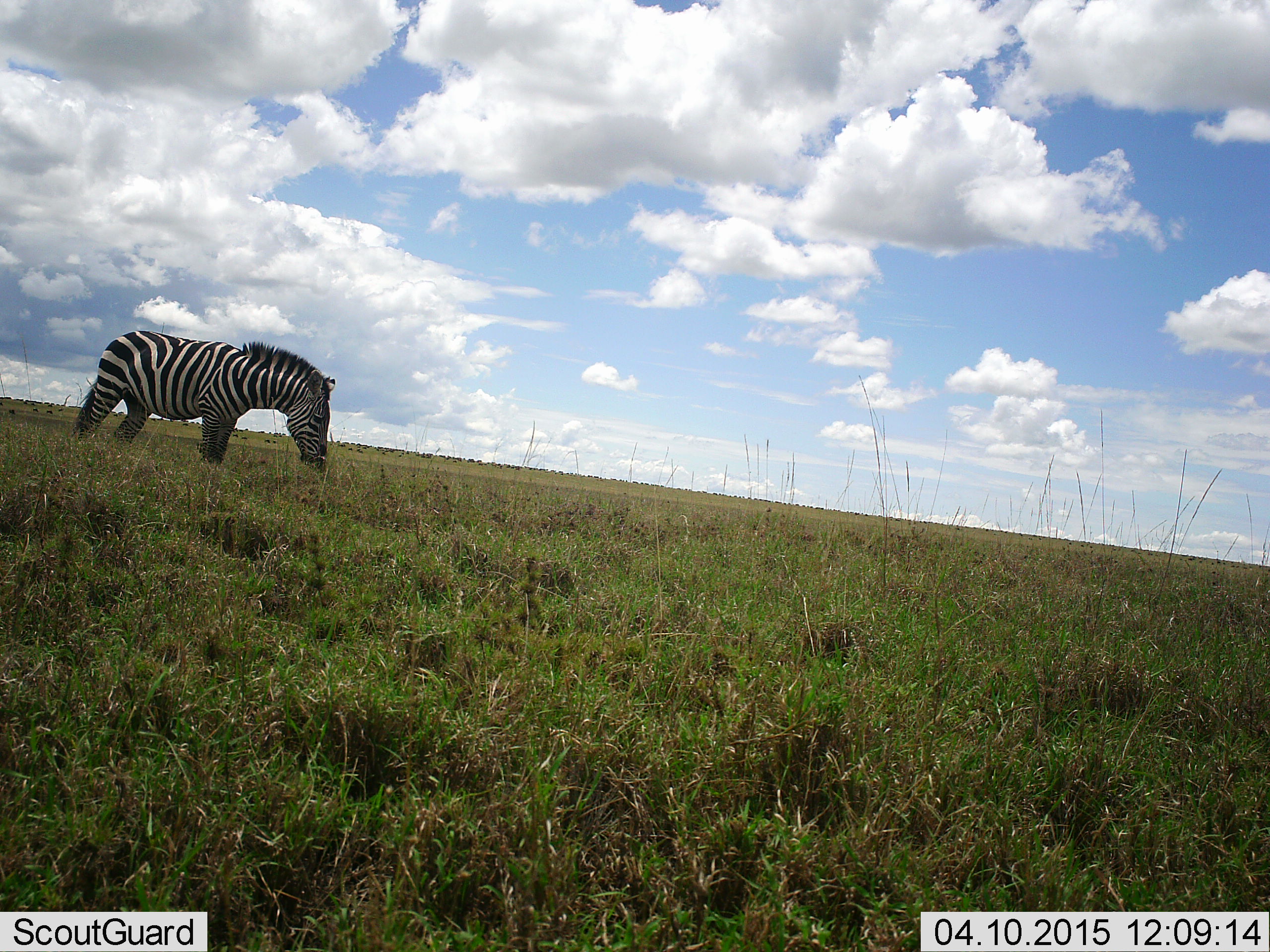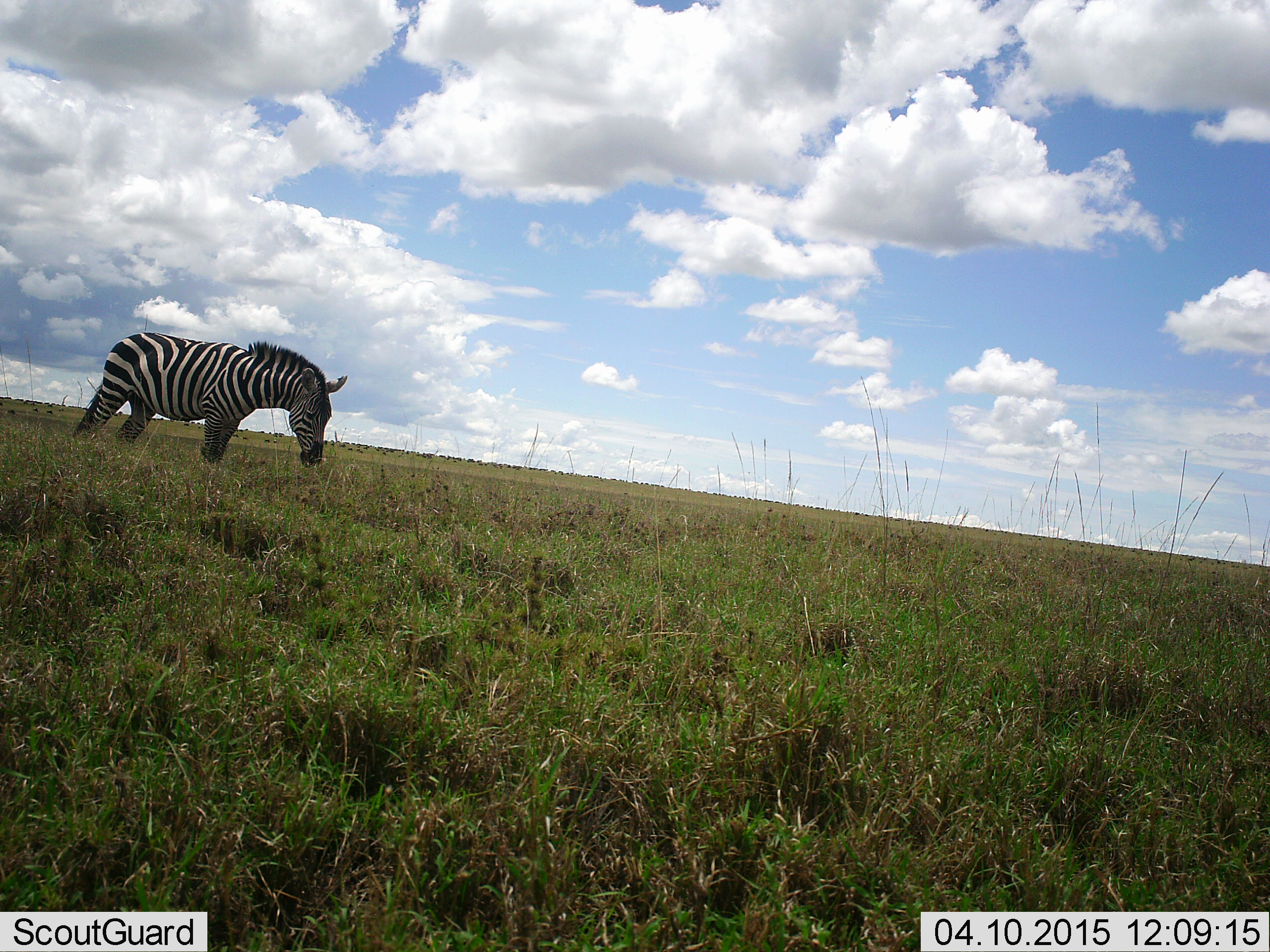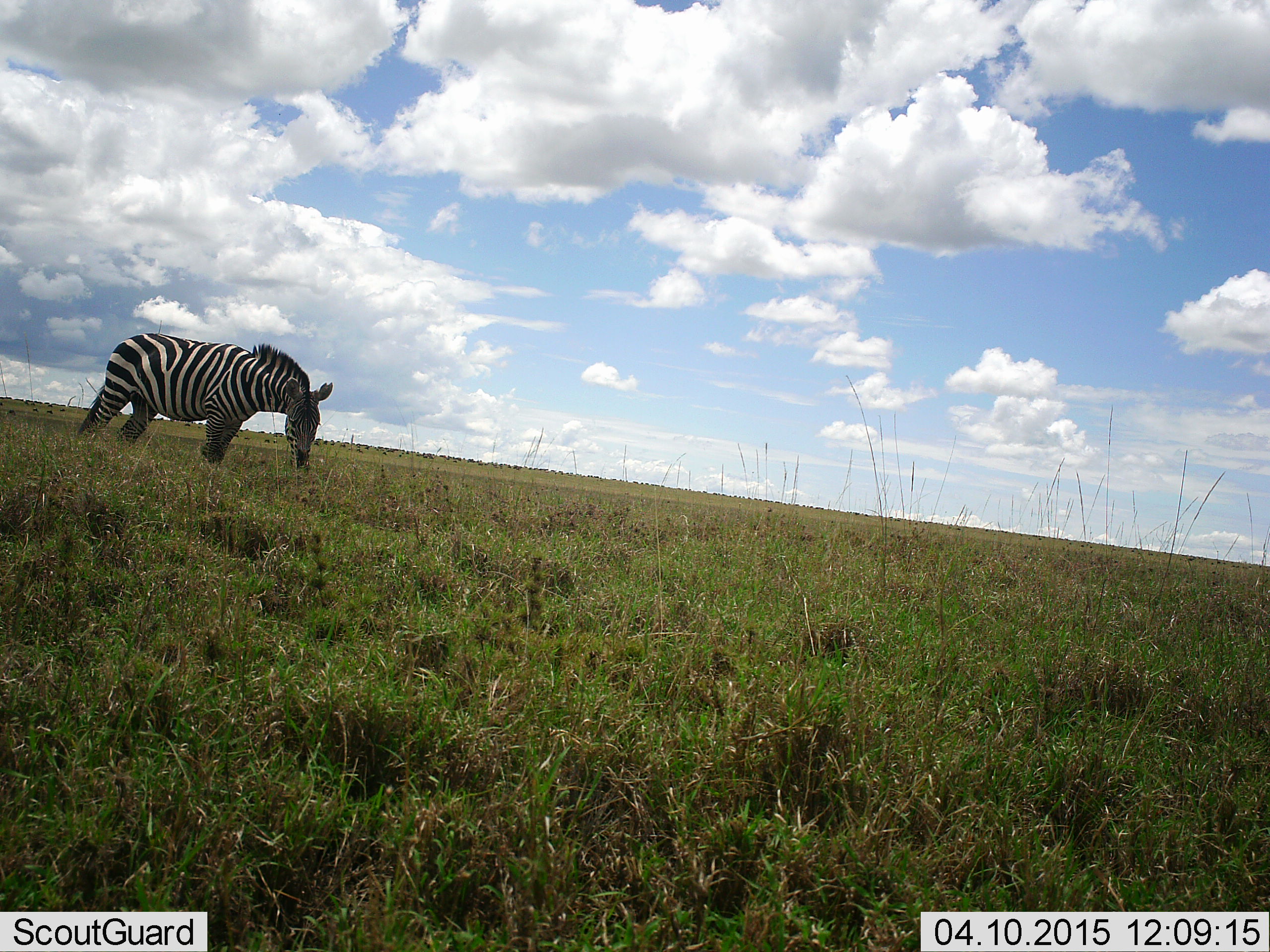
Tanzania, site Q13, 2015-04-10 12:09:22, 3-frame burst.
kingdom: Animalia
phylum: Chordata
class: Mammalia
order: Perissodactyla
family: Equidae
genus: Equus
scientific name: Equus quagga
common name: plains zebra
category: zebra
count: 1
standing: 55%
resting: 0%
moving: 9%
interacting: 0%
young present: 0%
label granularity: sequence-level